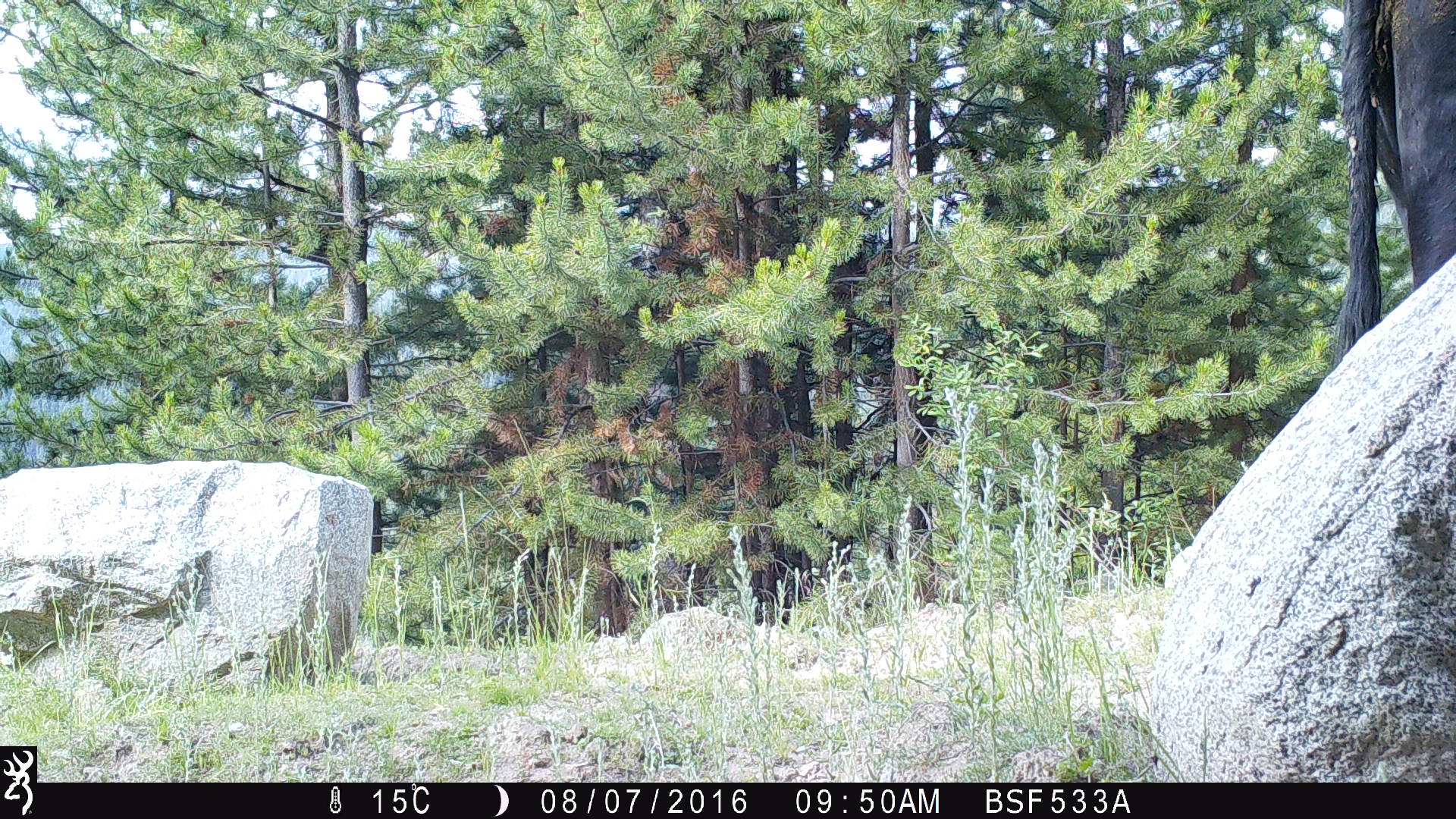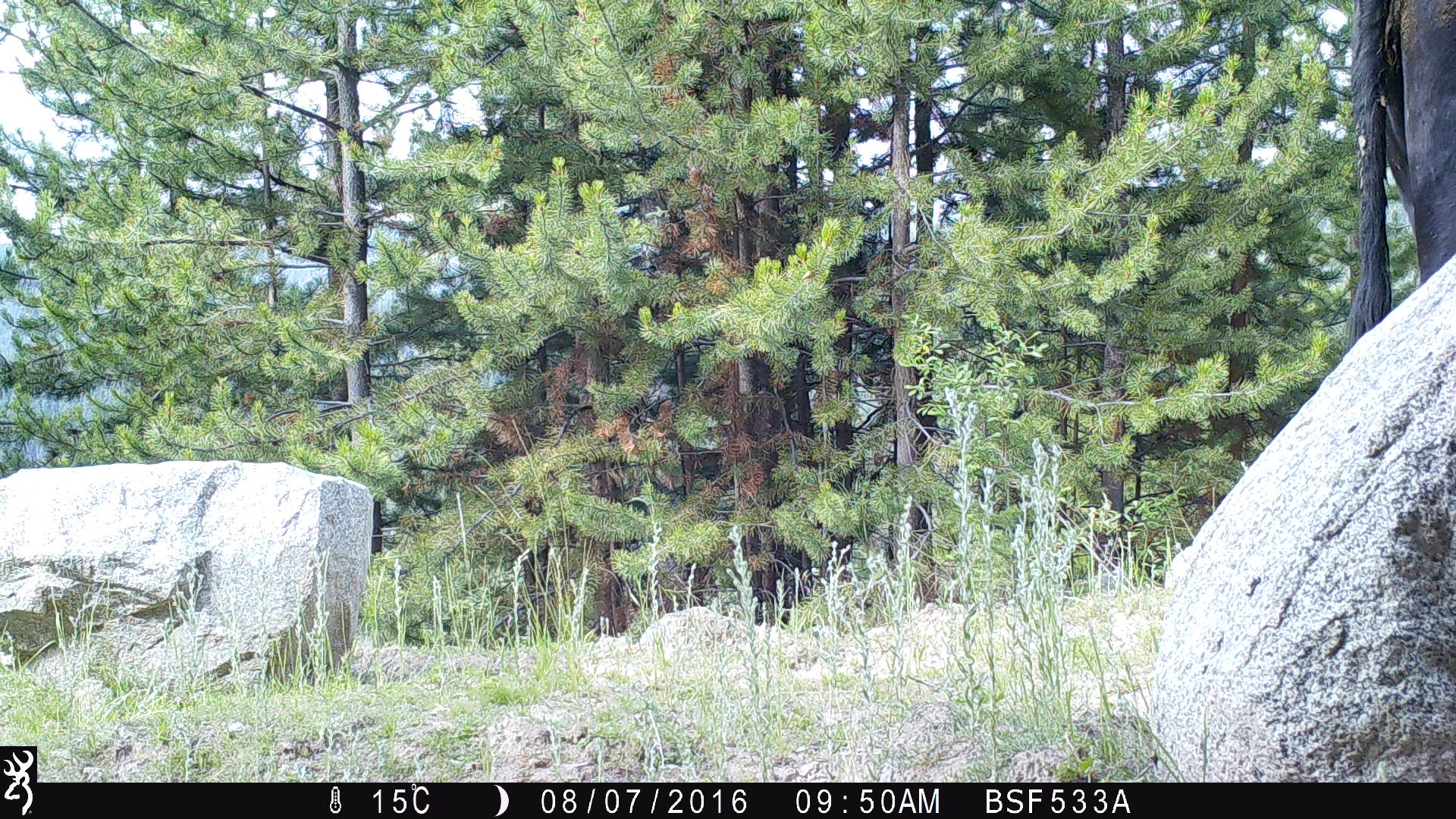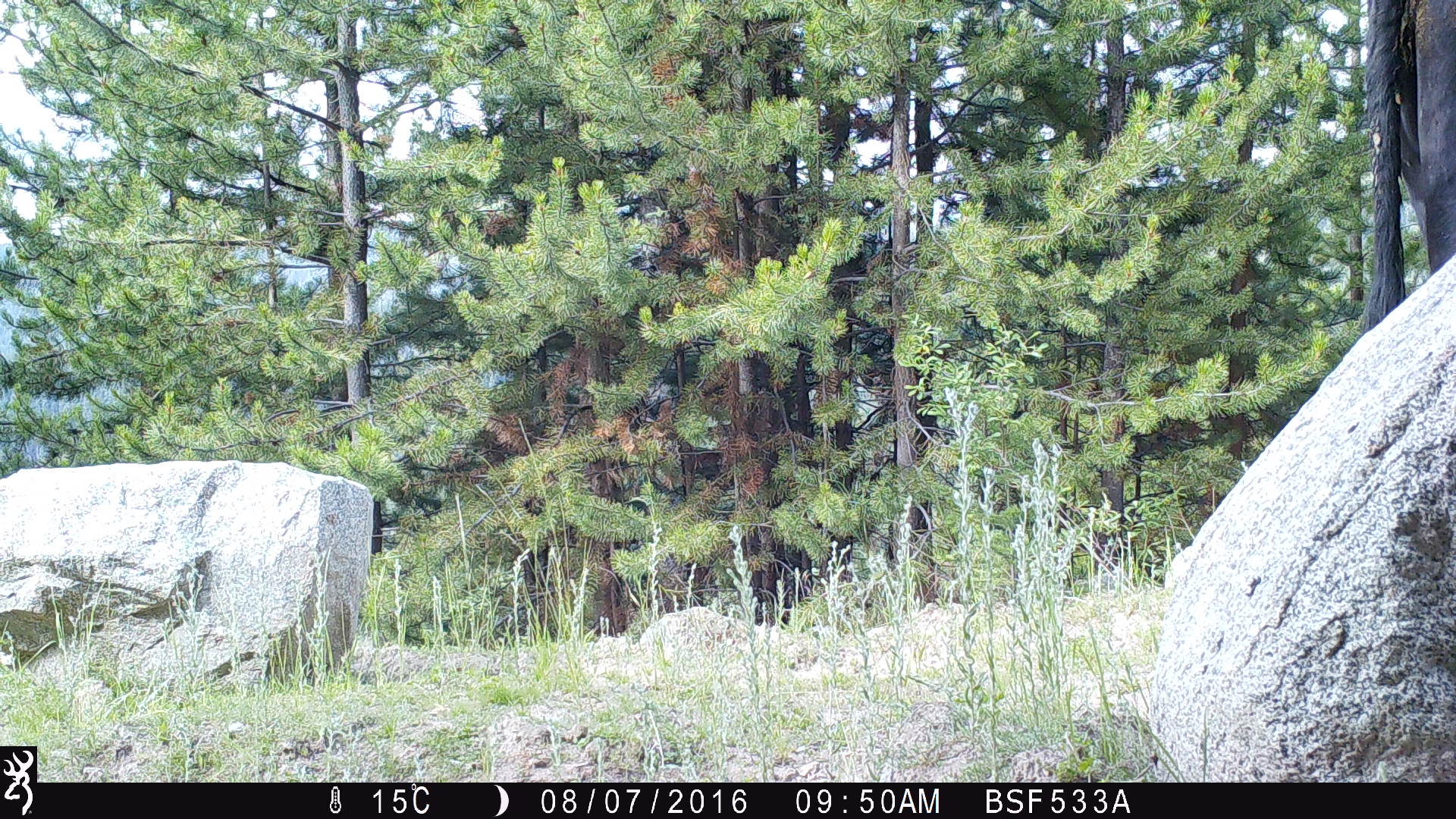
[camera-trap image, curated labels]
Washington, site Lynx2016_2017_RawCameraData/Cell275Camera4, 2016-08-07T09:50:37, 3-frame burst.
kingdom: Animalia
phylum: Chordata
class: Mammalia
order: Artiodactyla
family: Bovidae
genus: Bos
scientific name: Bos taurus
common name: domestic cattle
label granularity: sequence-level